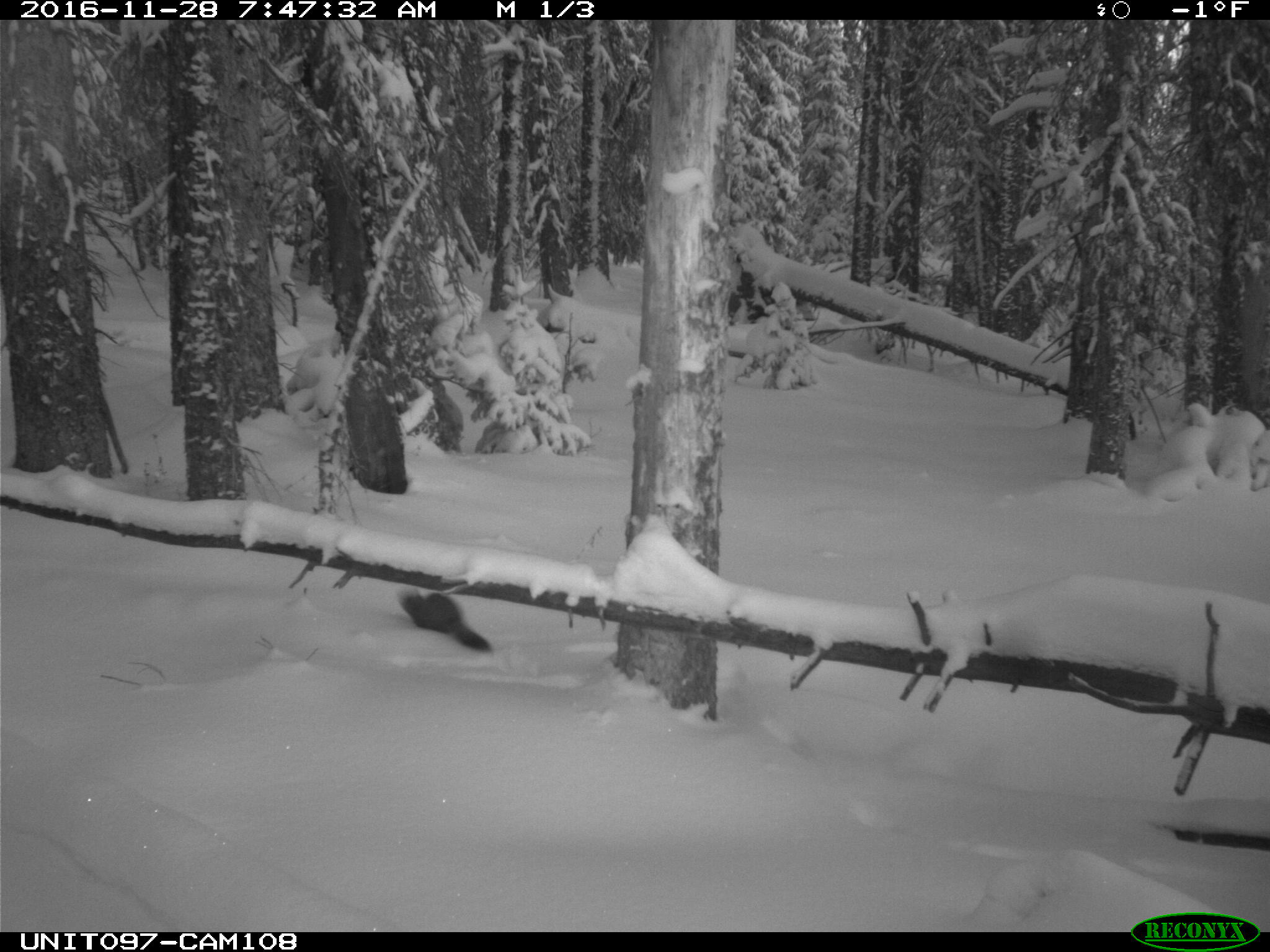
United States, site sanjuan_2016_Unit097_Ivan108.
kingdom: Animalia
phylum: Chordata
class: Mammalia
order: Carnivora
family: Mustelidae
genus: Martes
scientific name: Martes americana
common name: american marten